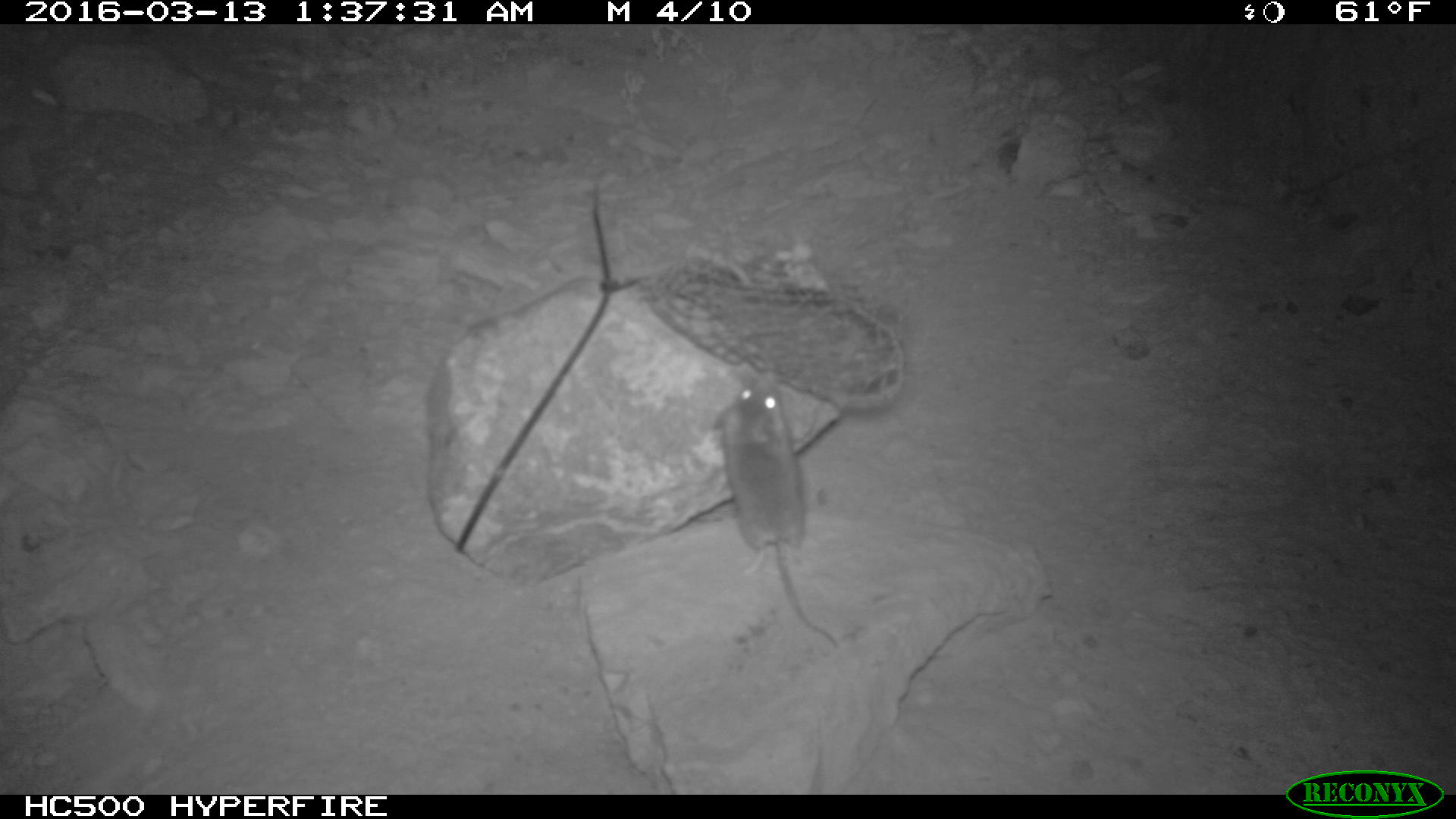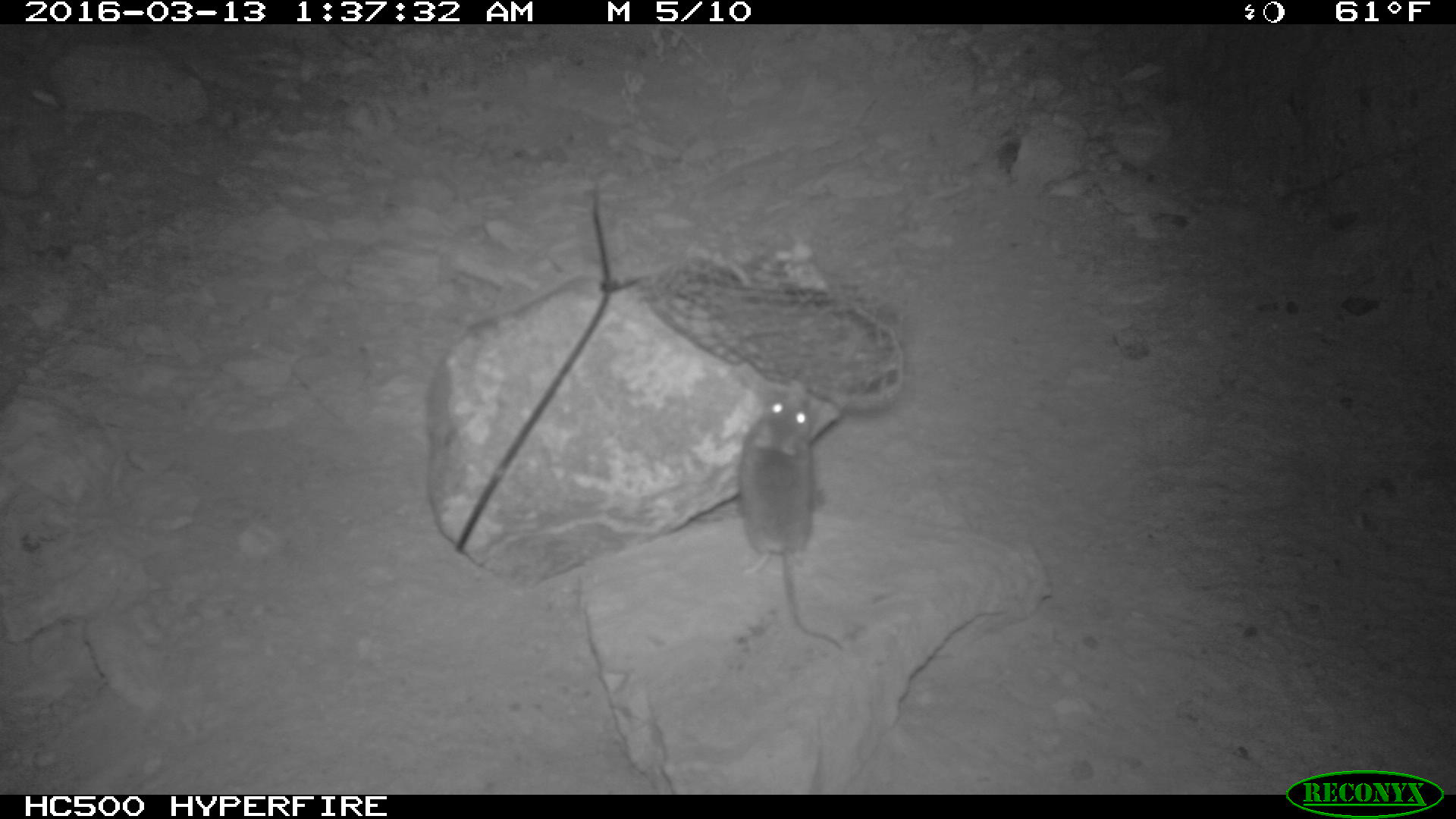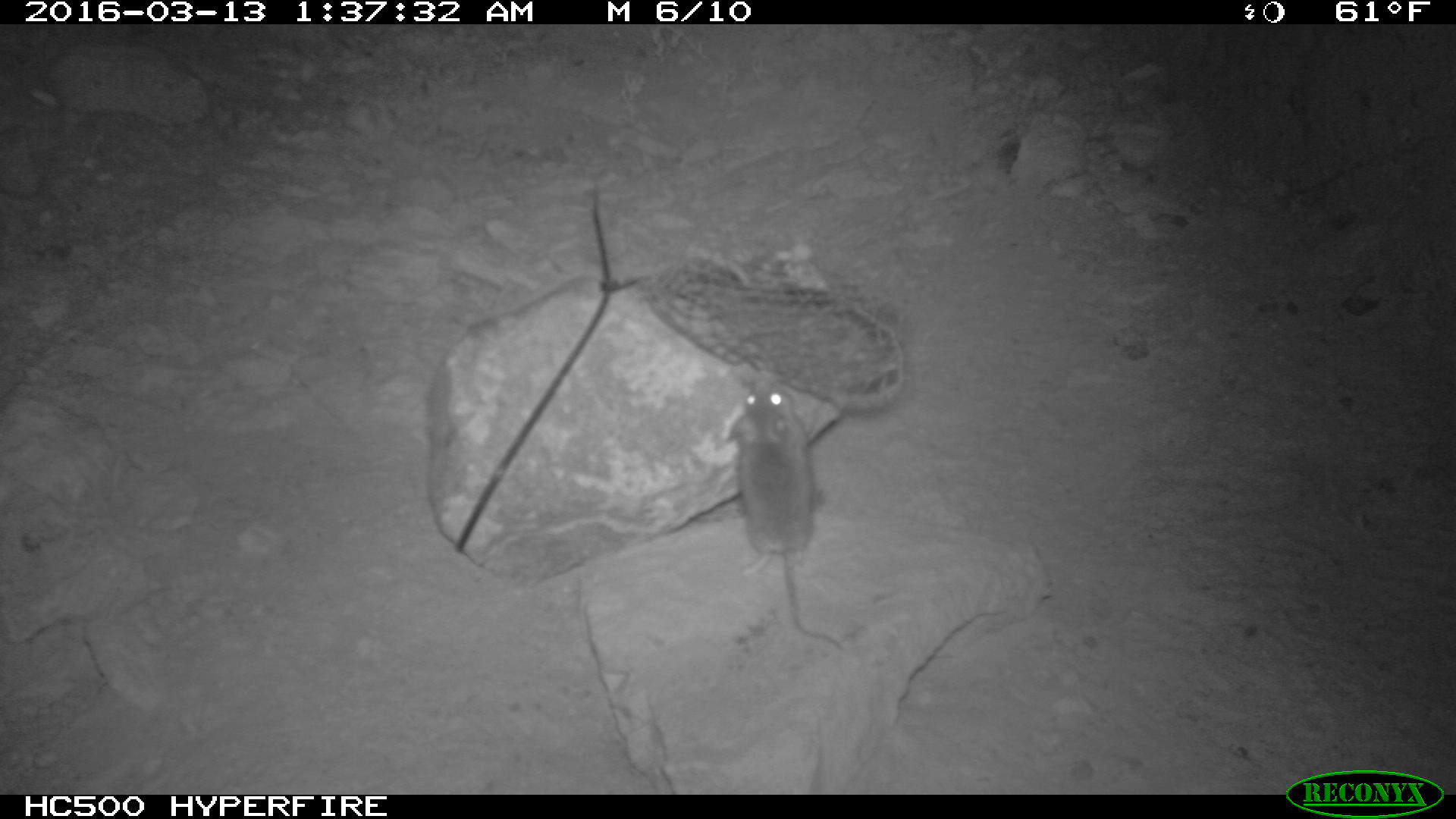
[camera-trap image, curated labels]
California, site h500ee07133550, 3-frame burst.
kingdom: Animalia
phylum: Chordata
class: Mammalia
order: Rodentia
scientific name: Rodentia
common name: rodent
Rodent (Rodentia).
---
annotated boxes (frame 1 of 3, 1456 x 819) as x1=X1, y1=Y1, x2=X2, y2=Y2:
rodent: x1=711, y1=378, x2=839, y2=649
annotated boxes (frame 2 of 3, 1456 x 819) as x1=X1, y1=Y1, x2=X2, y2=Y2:
rodent: x1=731, y1=387, x2=846, y2=651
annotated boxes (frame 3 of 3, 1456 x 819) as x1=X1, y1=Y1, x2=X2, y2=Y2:
rodent: x1=720, y1=380, x2=844, y2=650